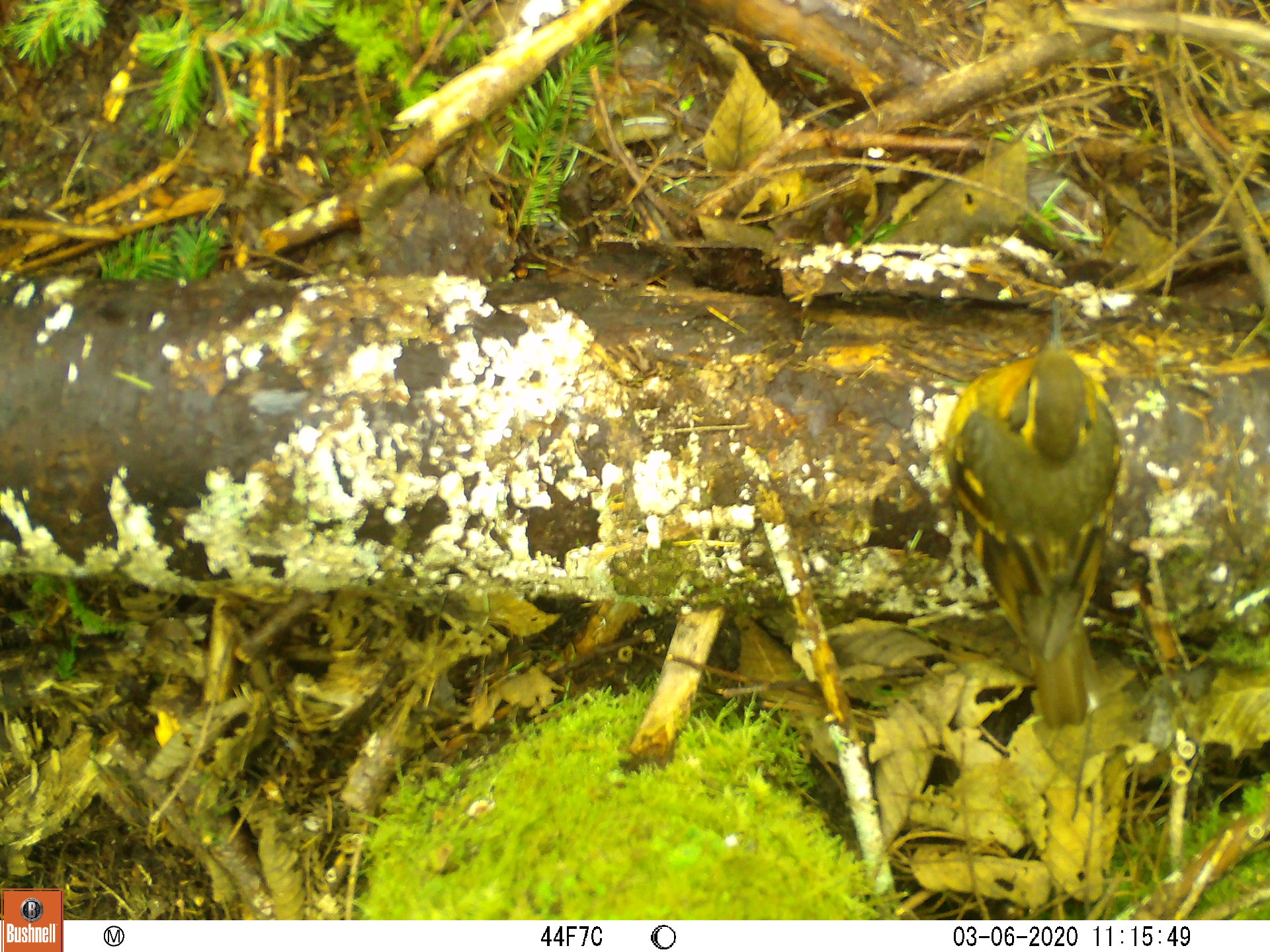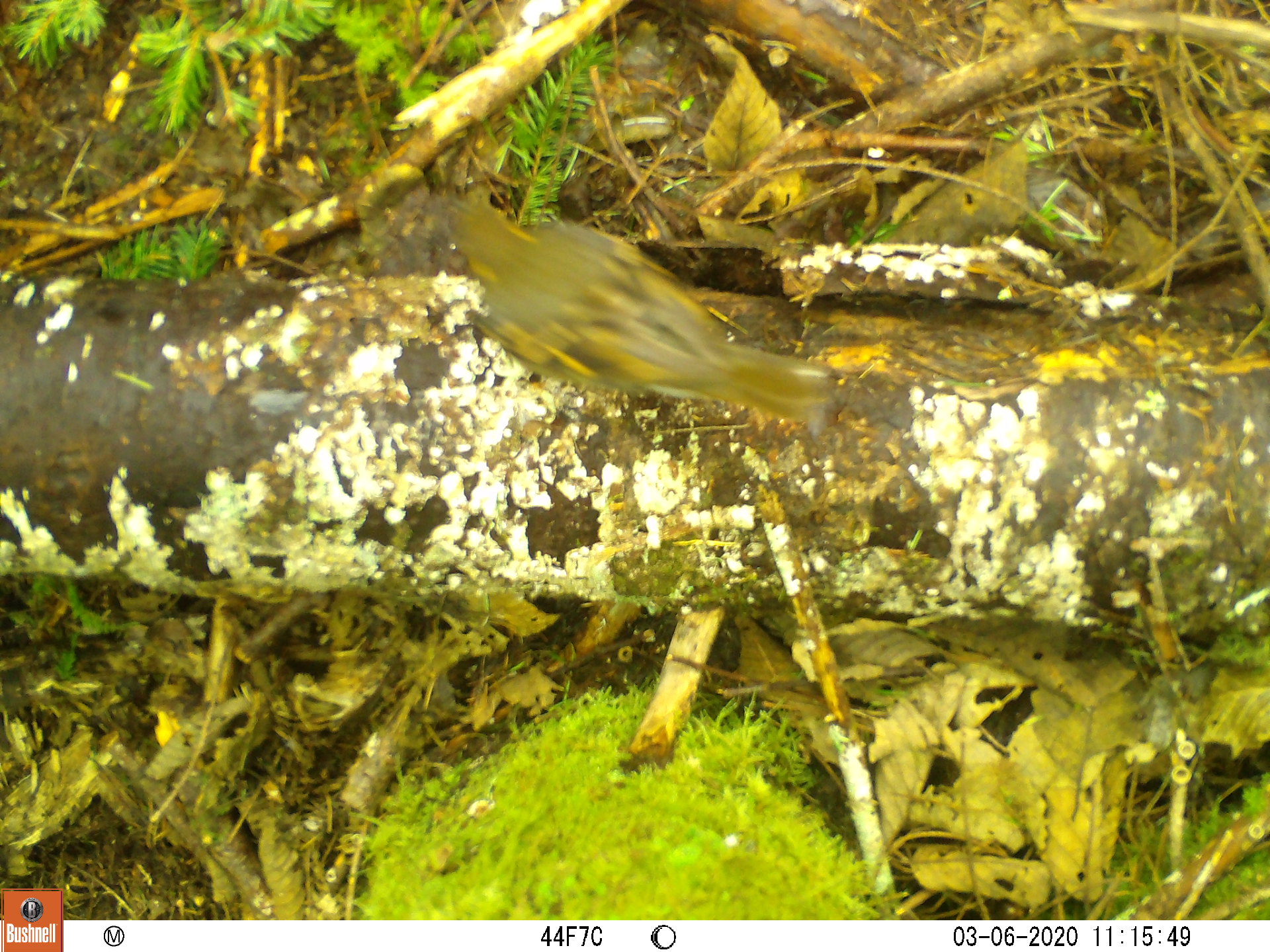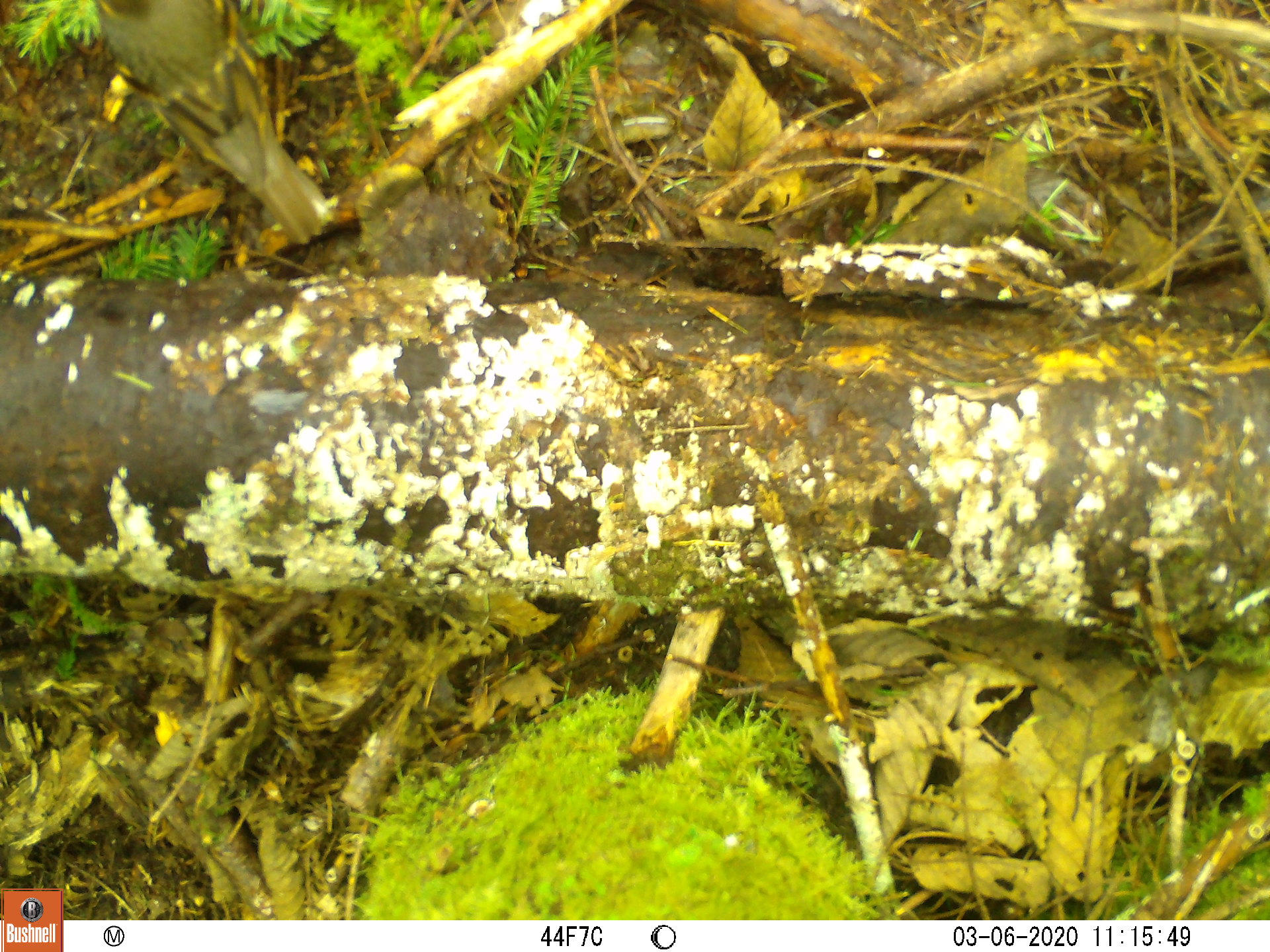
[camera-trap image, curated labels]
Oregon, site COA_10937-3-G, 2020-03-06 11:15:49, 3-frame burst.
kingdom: Animalia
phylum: Chordata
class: Aves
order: Passeriformes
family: Turdidae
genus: Ixoreus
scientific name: Ixoreus naevius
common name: varied thrush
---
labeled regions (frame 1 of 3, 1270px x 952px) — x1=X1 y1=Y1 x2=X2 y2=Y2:
varied thrush: x1=952 y1=303 x2=1123 y2=726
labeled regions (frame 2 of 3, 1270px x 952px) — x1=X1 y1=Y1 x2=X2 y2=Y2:
varied thrush: x1=444 y1=198 x2=834 y2=419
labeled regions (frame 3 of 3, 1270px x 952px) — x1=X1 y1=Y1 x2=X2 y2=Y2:
varied thrush: x1=95 y1=0 x2=322 y2=230